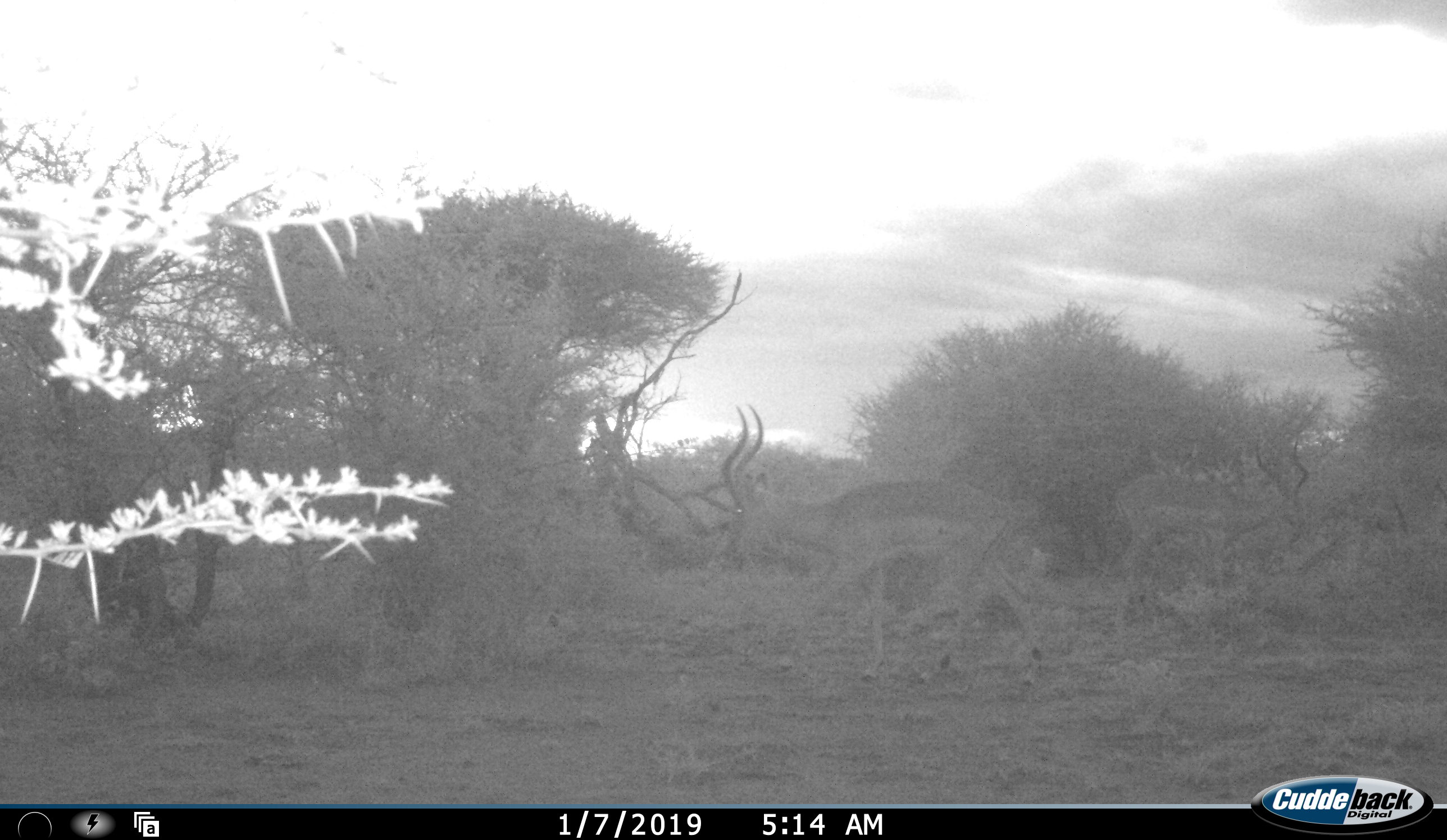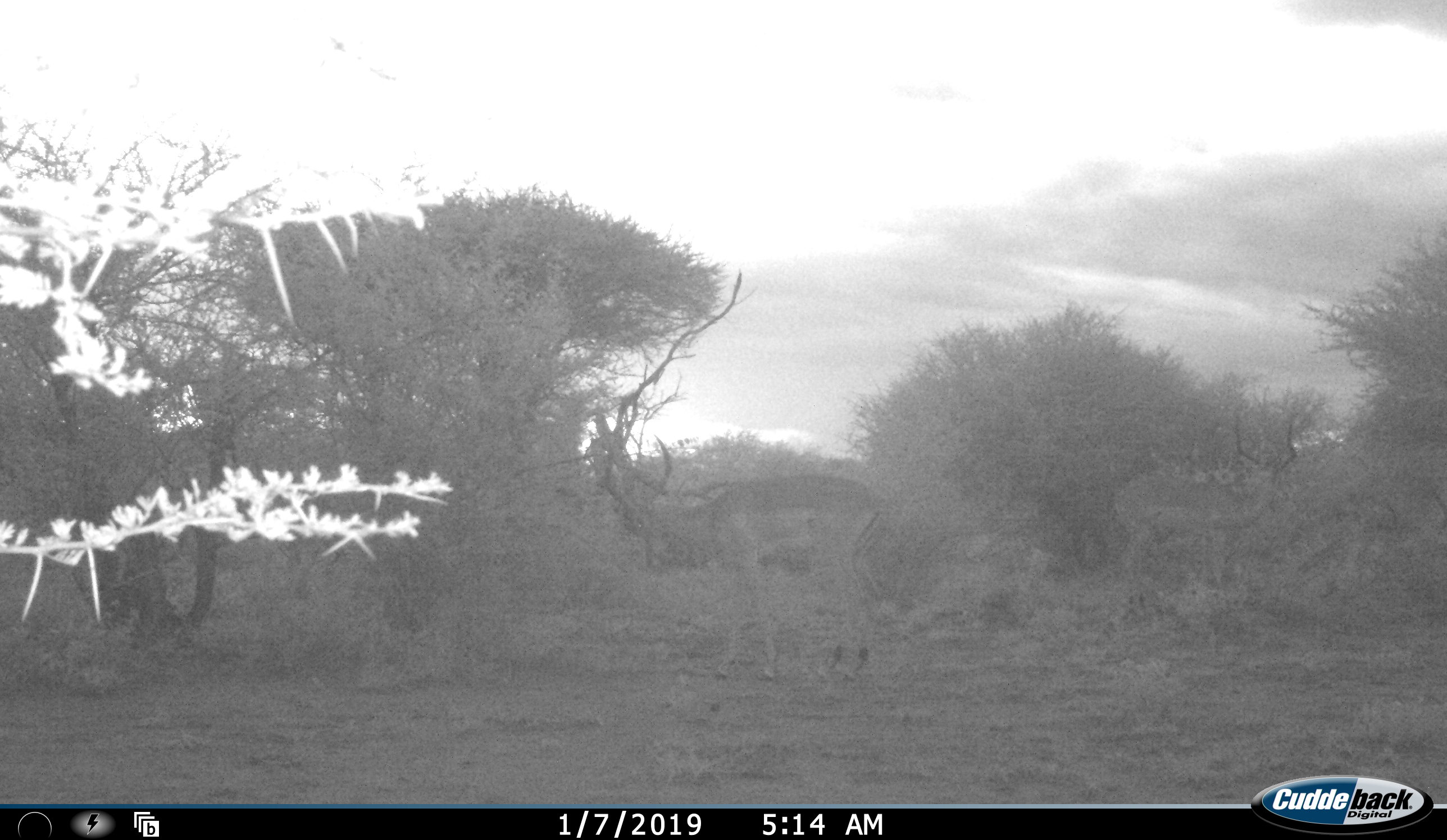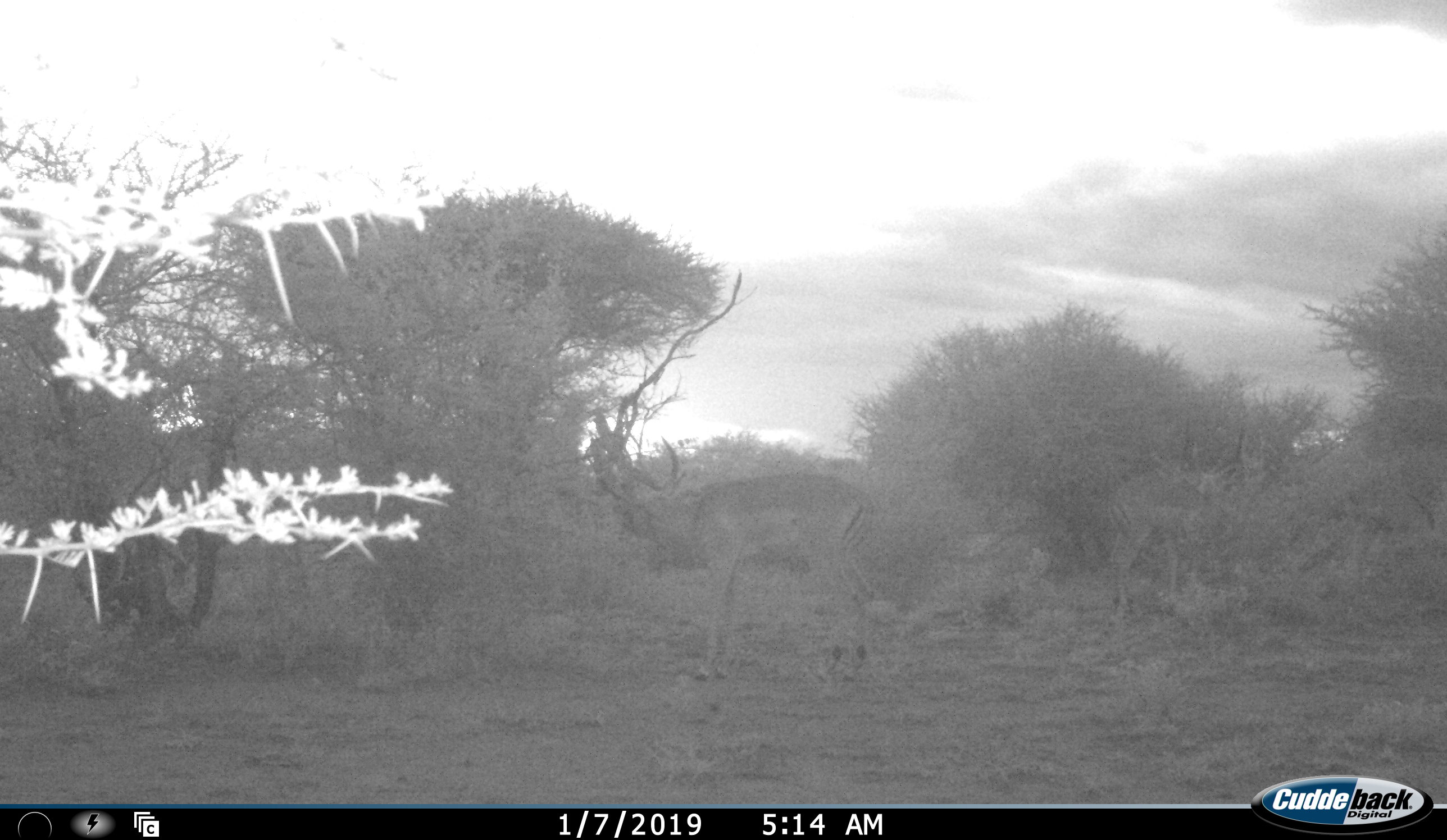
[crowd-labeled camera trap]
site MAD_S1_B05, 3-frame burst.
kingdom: Animalia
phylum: Chordata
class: Mammalia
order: Artiodactyla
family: Bovidae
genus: Aepyceros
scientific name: Aepyceros melampus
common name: impala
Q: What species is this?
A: Impala (Aepyceros melampus).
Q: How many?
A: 2.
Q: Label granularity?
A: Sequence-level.